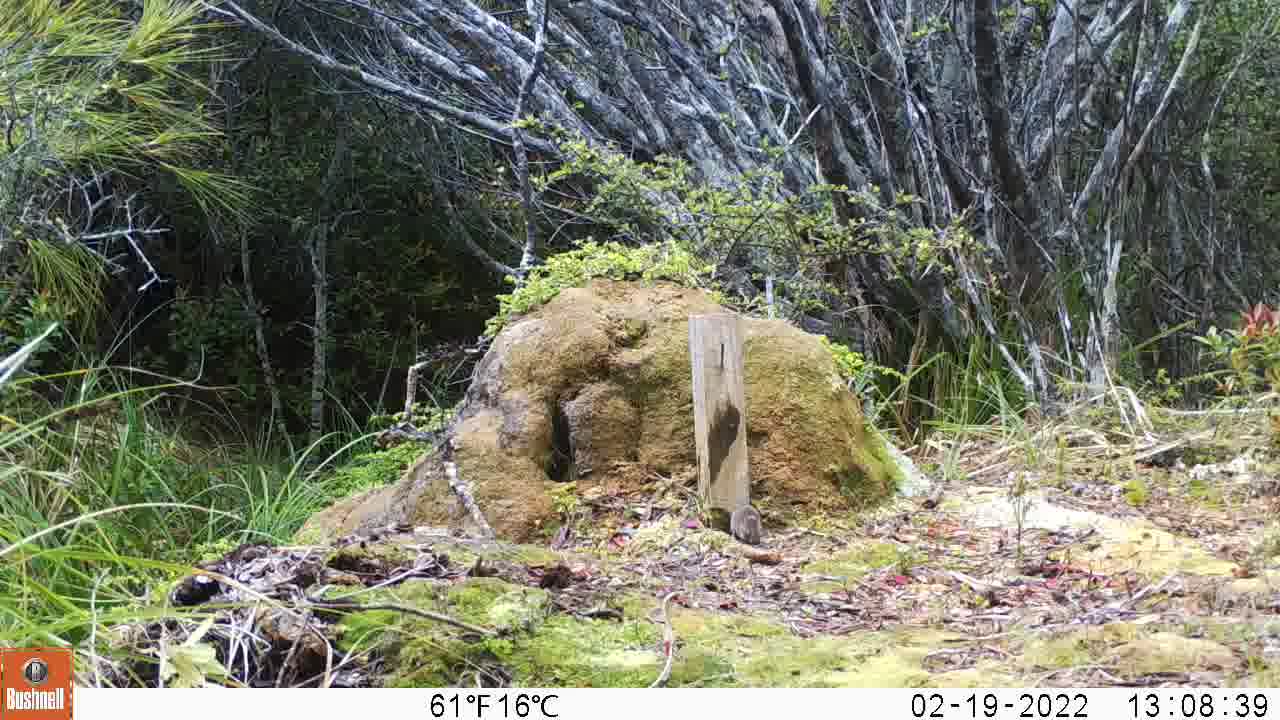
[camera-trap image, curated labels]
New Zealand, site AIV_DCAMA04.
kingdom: Animalia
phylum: Chordata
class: Mammalia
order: Rodentia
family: Muridae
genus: Mus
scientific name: Mus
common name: mouse